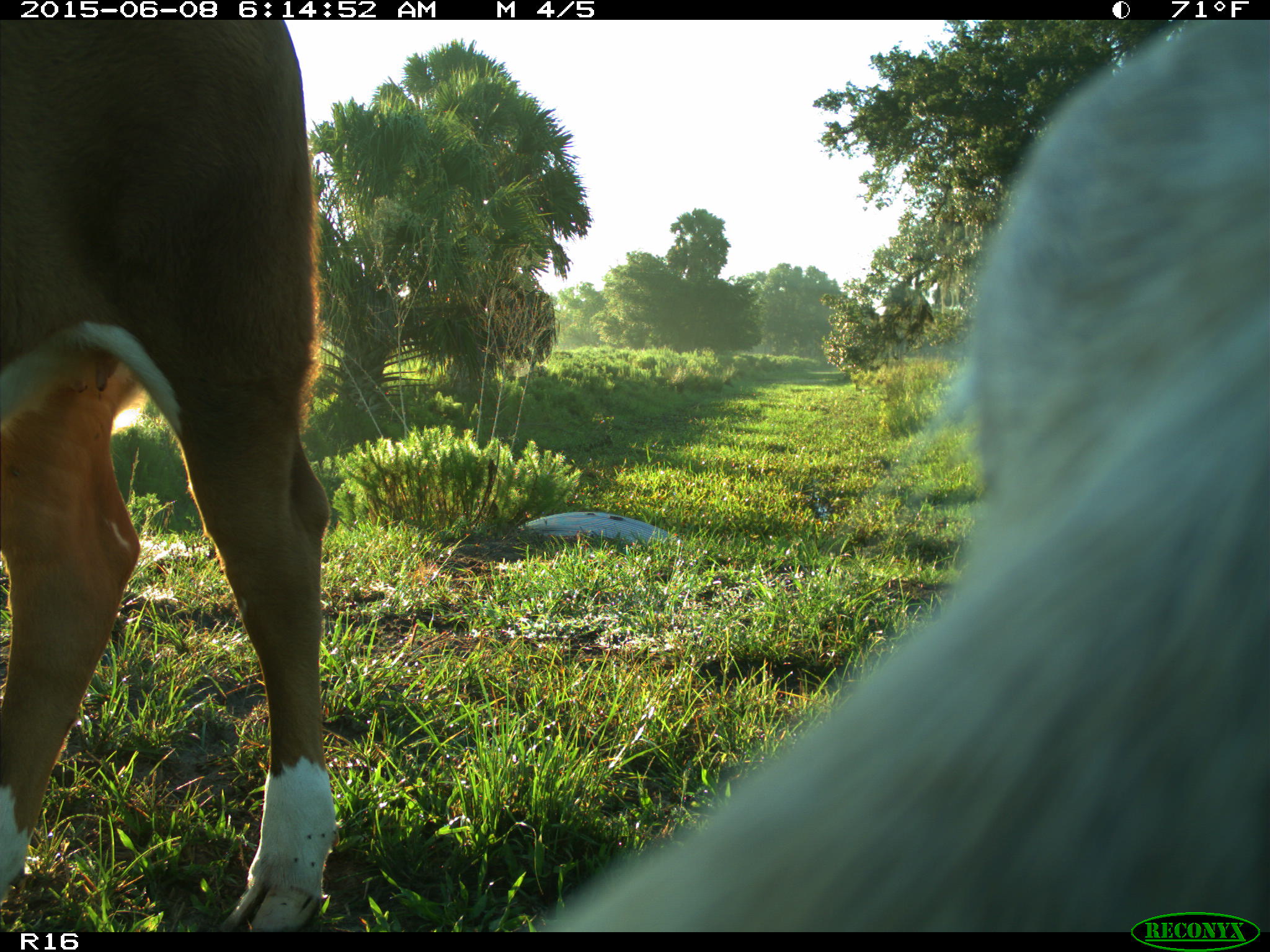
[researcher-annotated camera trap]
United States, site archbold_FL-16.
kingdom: Animalia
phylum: Chordata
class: Mammalia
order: Artiodactyla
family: Bovidae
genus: Bos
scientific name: Bos taurus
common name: domestic cow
Bos taurus (domestic cow).